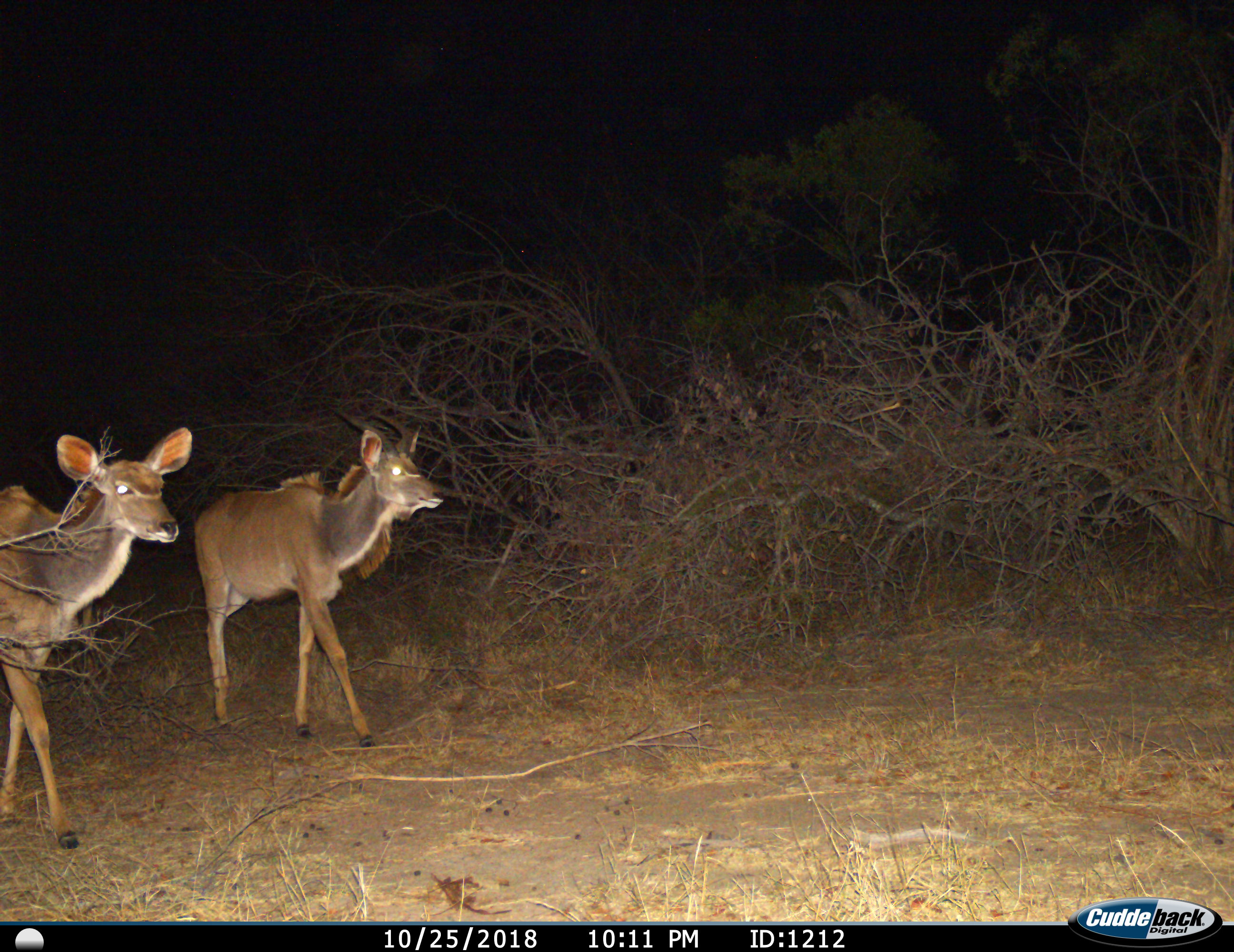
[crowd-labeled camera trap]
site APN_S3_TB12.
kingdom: Animalia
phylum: Chordata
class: Mammalia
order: Artiodactyla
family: Bovidae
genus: Tragelaphus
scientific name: Tragelaphus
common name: kudu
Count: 2.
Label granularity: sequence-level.